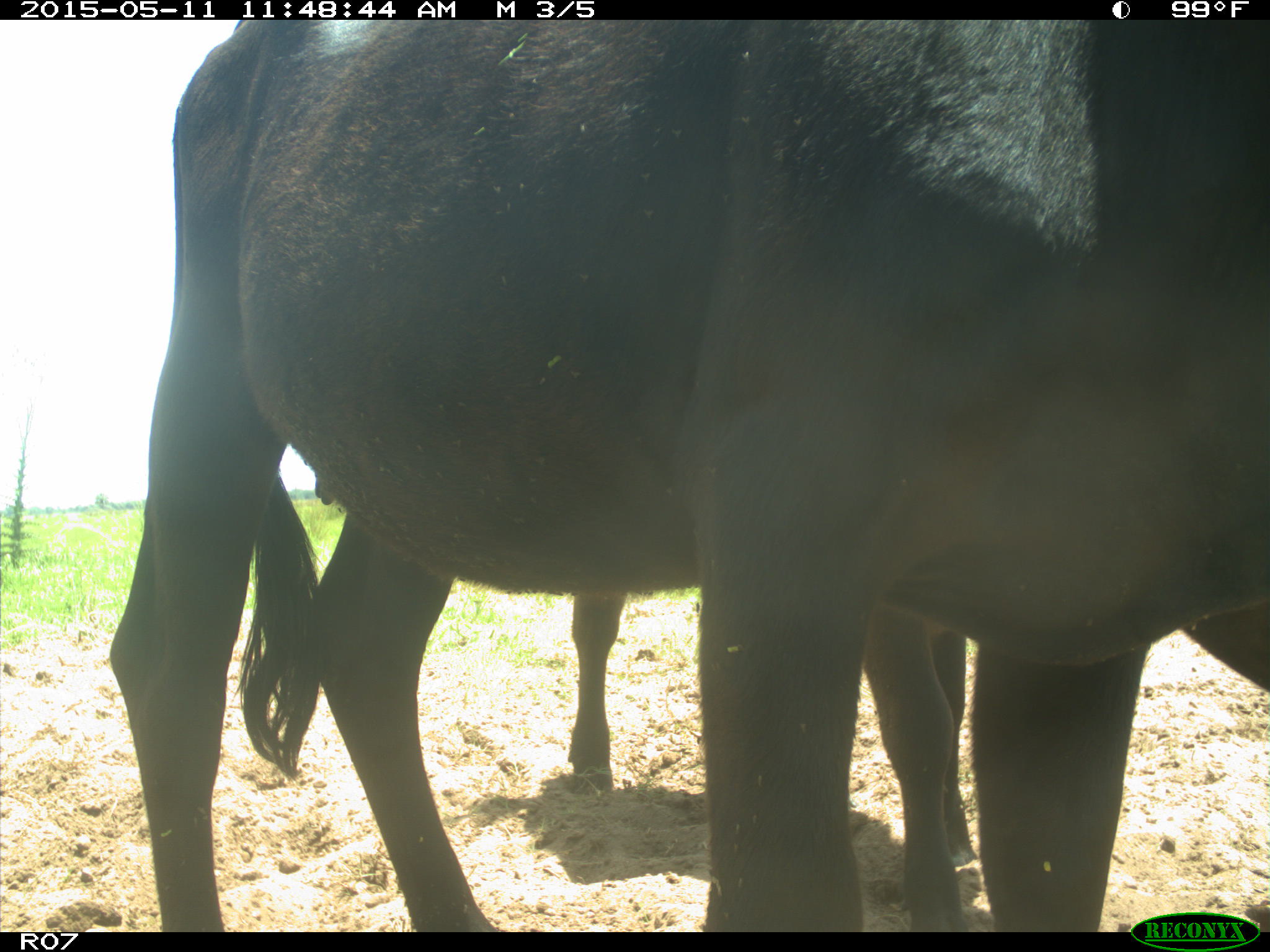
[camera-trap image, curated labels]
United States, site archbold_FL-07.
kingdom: Animalia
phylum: Chordata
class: Mammalia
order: Artiodactyla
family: Bovidae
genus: Bos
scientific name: Bos taurus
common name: domestic cow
Bos taurus (domestic cow).